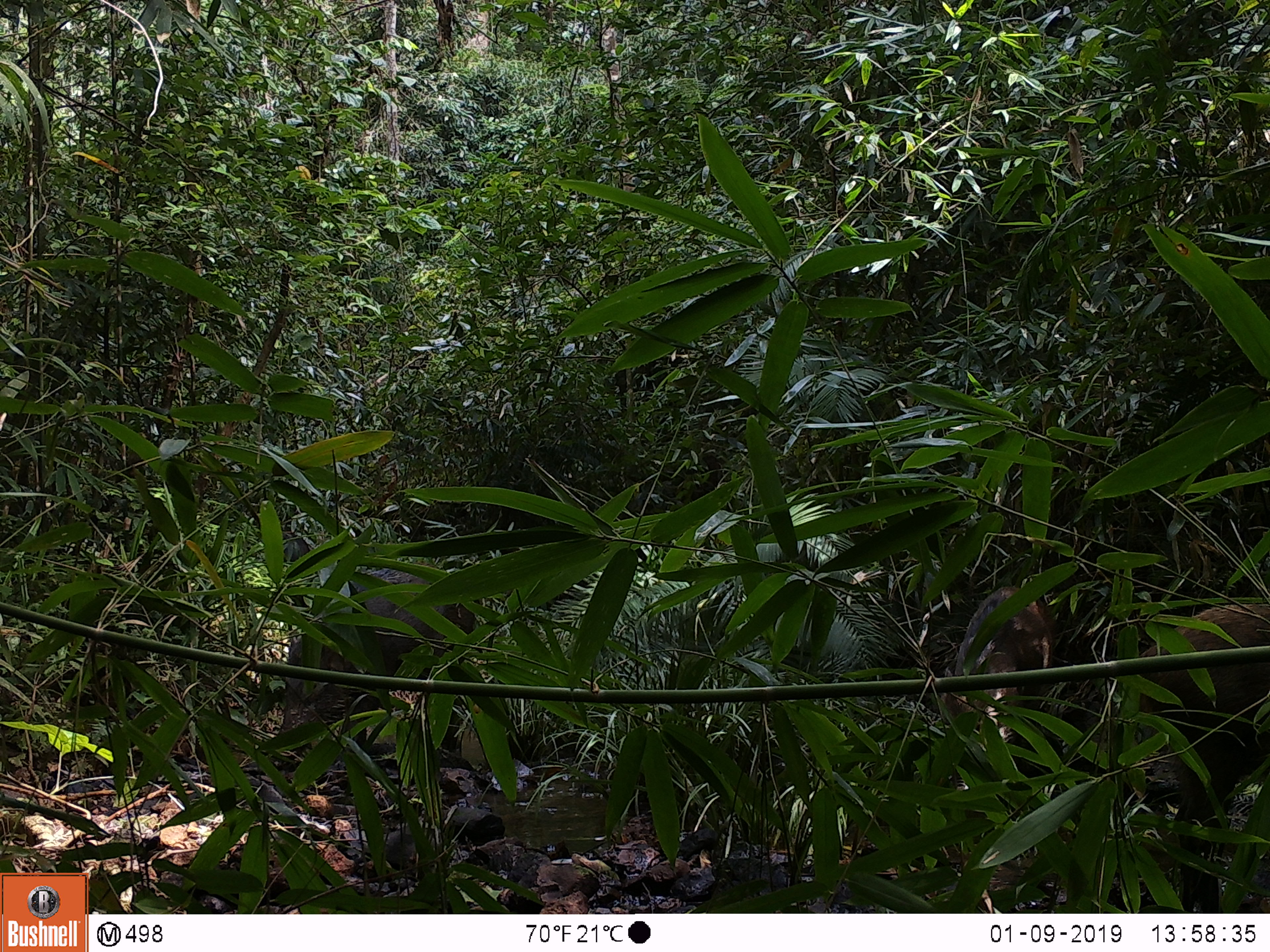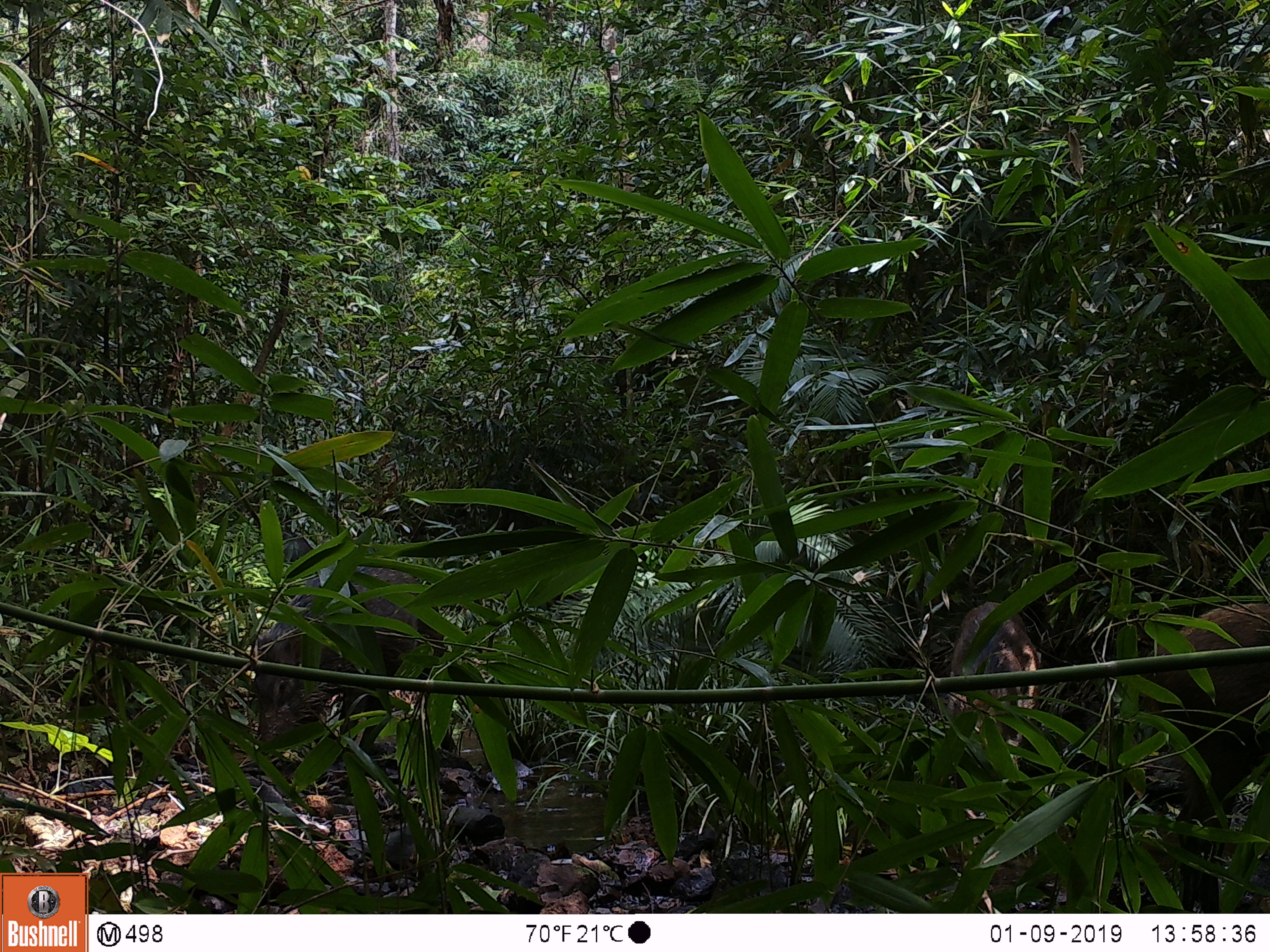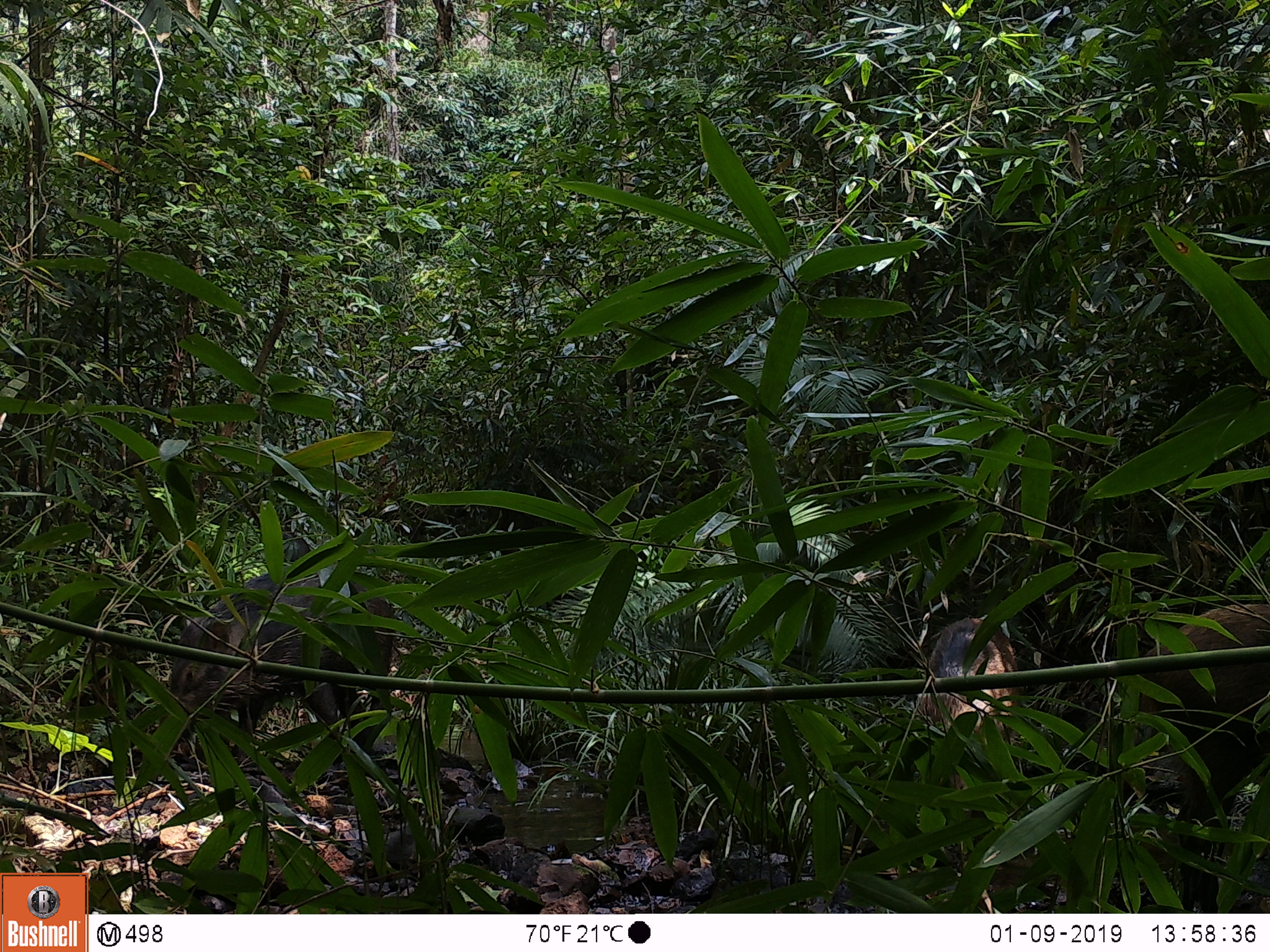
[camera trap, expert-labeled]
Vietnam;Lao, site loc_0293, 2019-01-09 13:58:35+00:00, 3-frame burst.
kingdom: Animalia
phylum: Chordata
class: Mammalia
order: Artiodactyla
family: Suidae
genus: Sus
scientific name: Sus scrofa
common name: eurasian wild pig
Eurasian wild pig (Sus scrofa). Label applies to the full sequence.